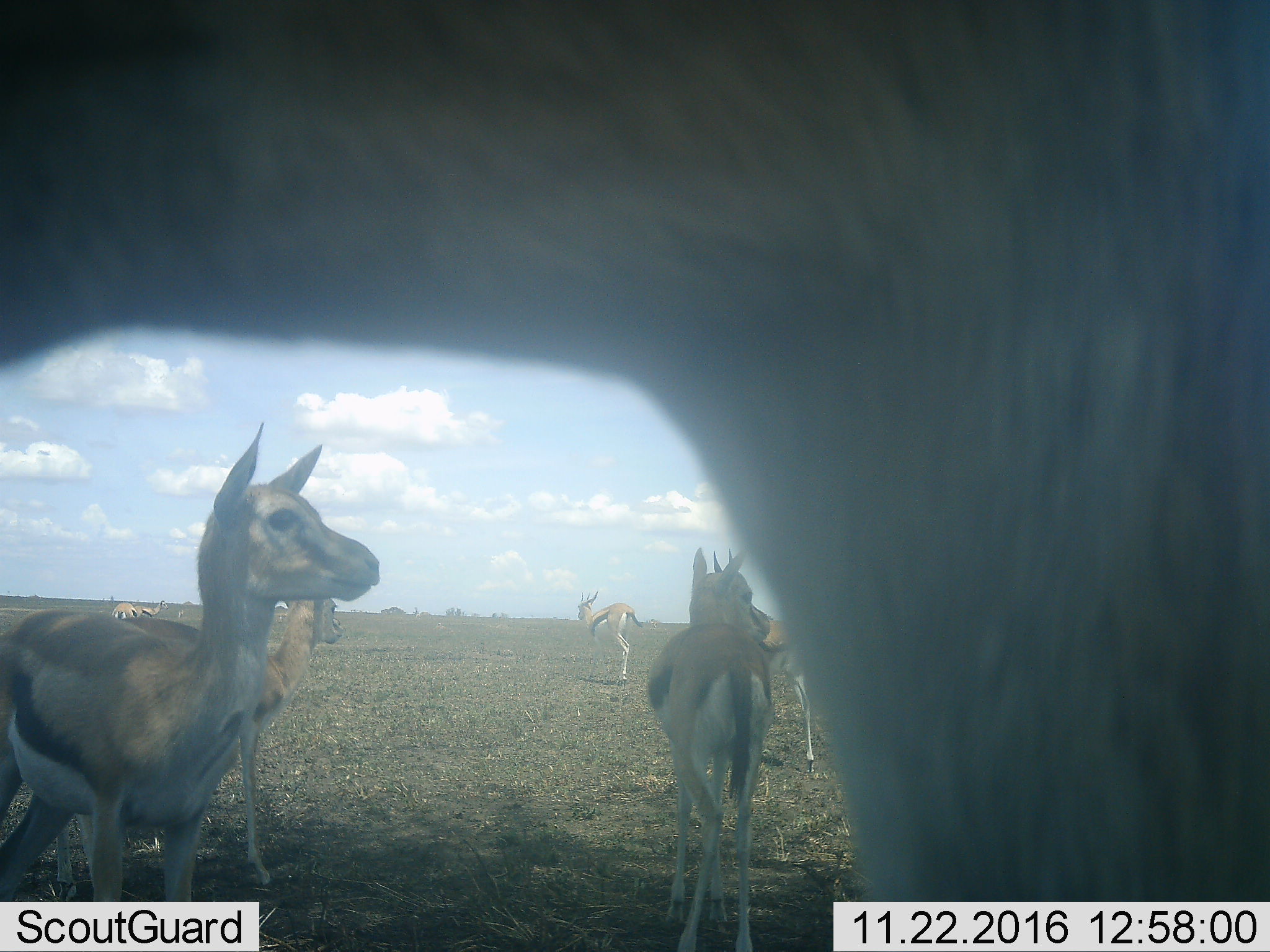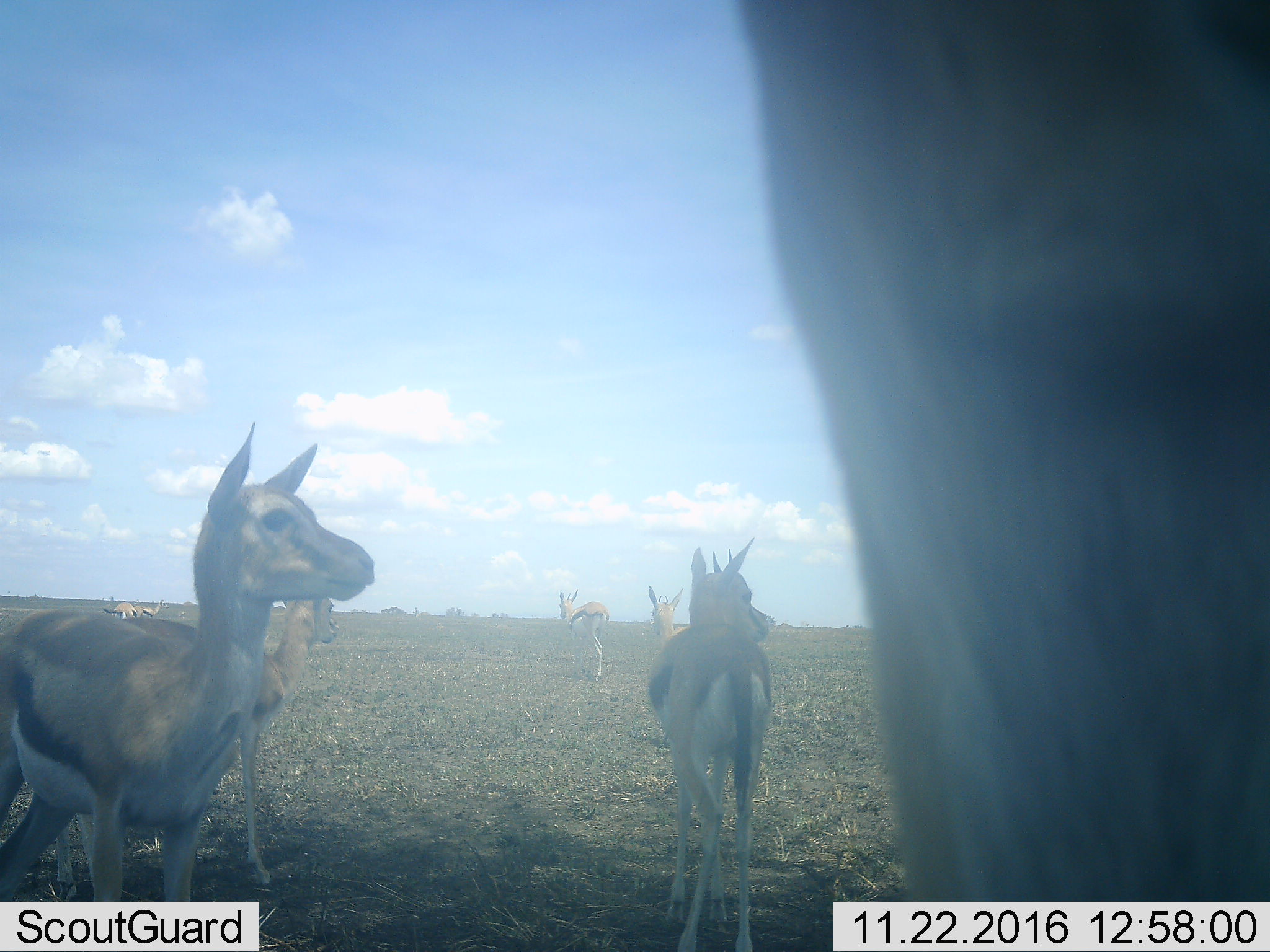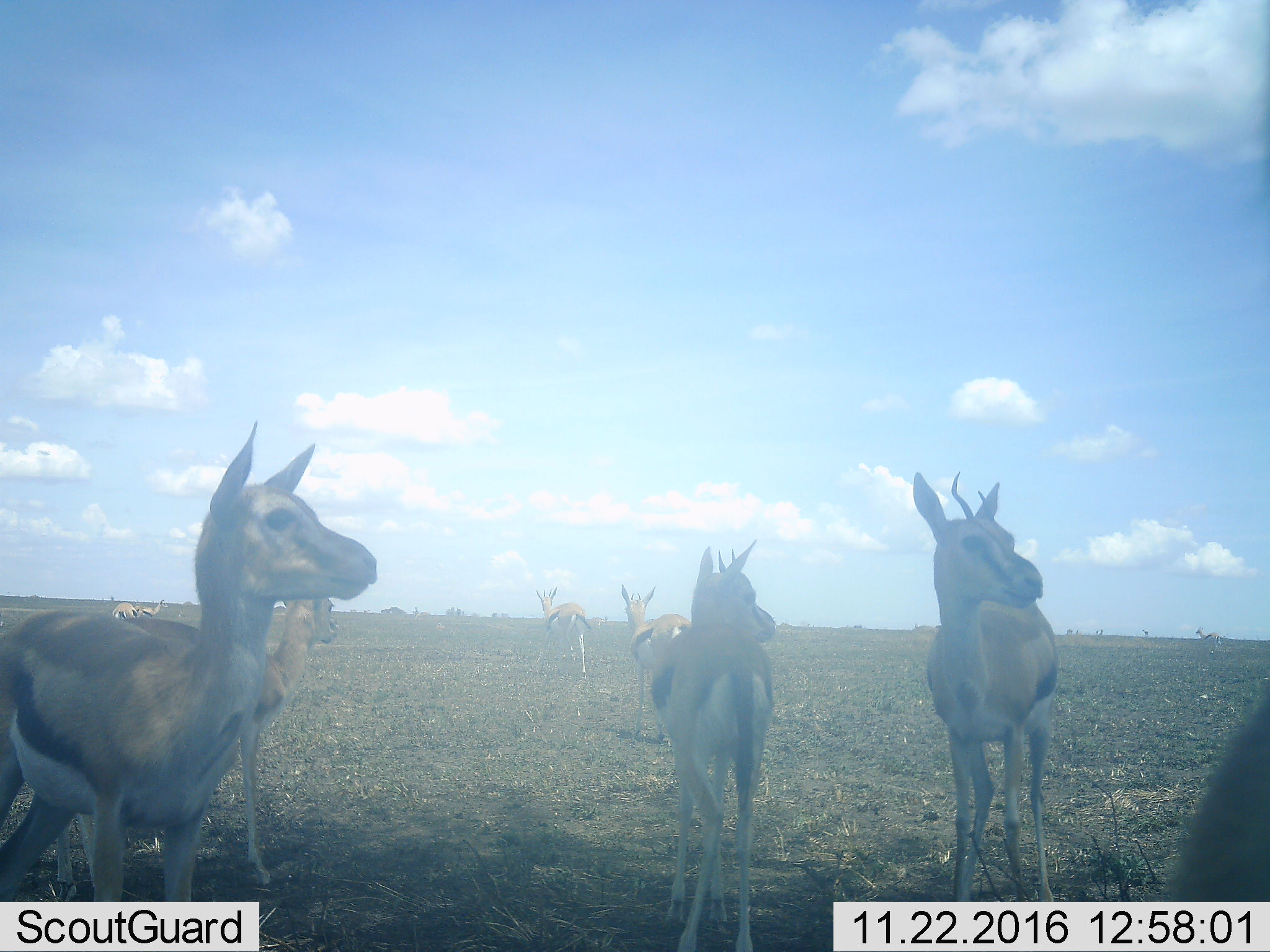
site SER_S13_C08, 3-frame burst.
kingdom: Animalia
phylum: Chordata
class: Mammalia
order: Artiodactyla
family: Bovidae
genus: Eudorcas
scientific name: Eudorcas thomsonii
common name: thomson's gazelle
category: gazellethomsons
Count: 8.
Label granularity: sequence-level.